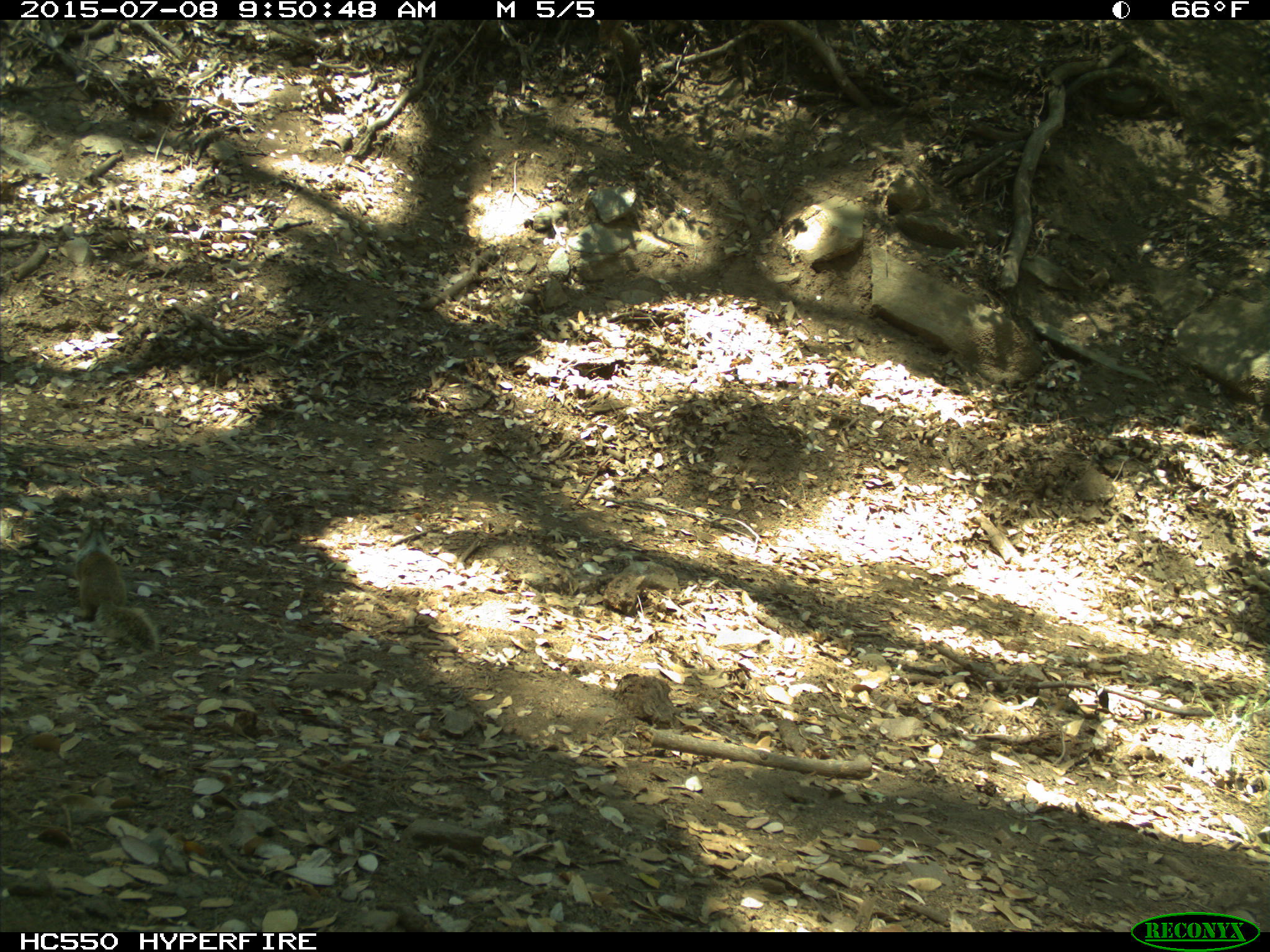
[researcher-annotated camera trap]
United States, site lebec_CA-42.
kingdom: Animalia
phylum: Chordata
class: Mammalia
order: Rodentia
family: Sciuridae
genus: Otospermophilus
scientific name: Otospermophilus beecheyi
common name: california ground squirrel